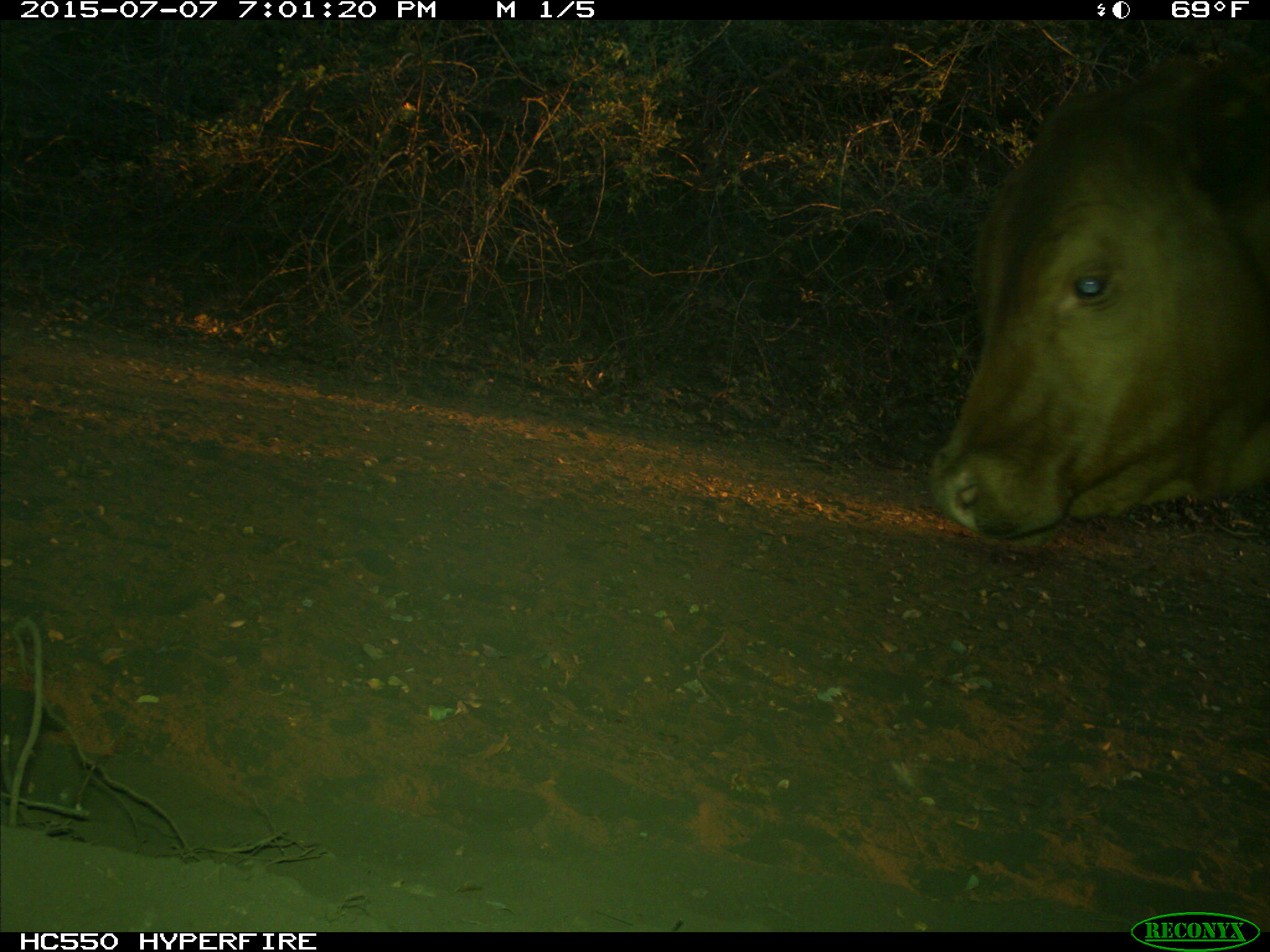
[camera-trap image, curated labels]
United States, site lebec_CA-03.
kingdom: Animalia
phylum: Chordata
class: Mammalia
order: Artiodactyla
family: Bovidae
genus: Bos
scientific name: Bos taurus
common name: domestic cow